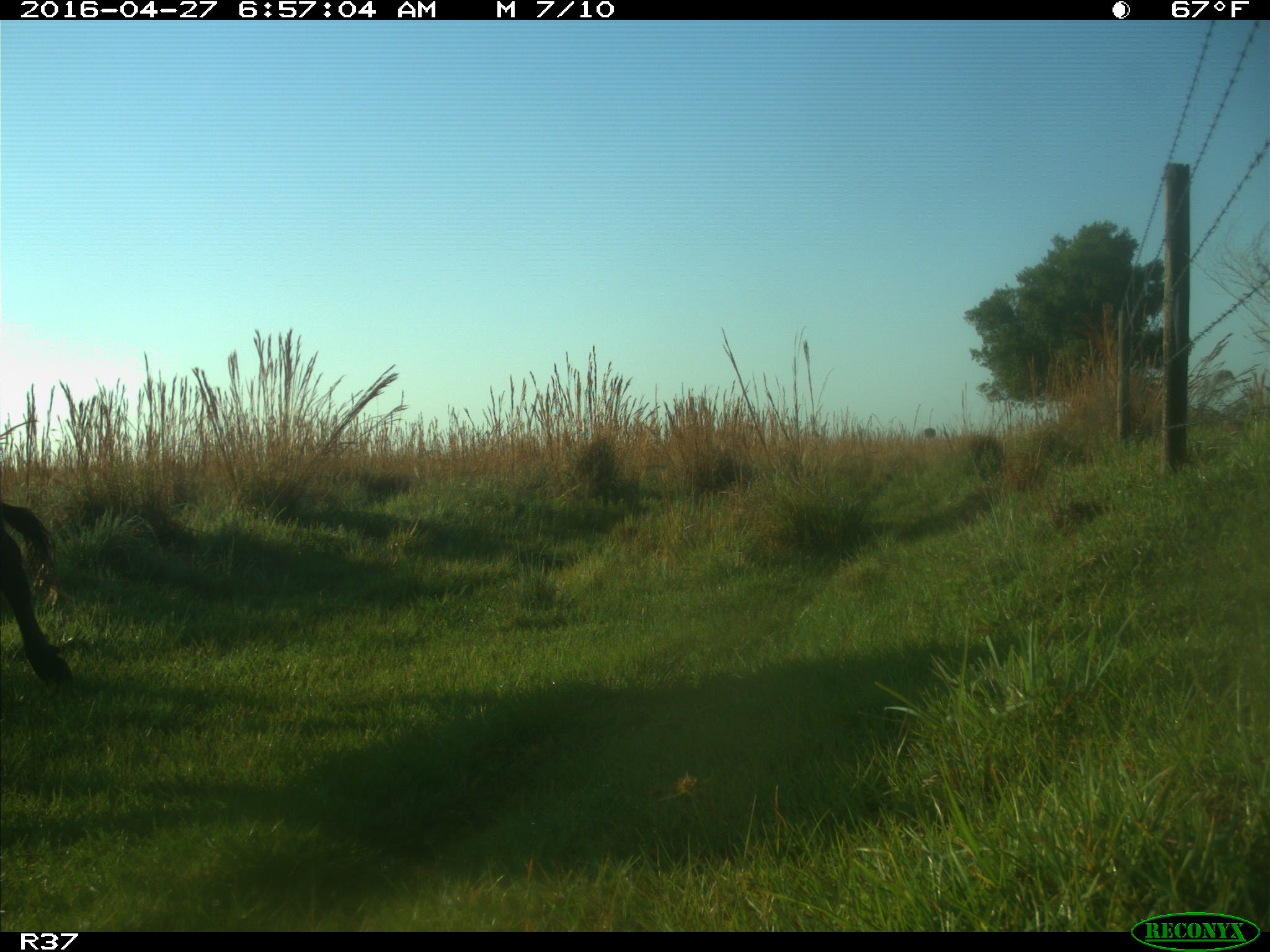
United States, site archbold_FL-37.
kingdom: Animalia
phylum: Chordata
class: Mammalia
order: Artiodactyla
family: Bovidae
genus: Bos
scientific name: Bos taurus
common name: domestic cow